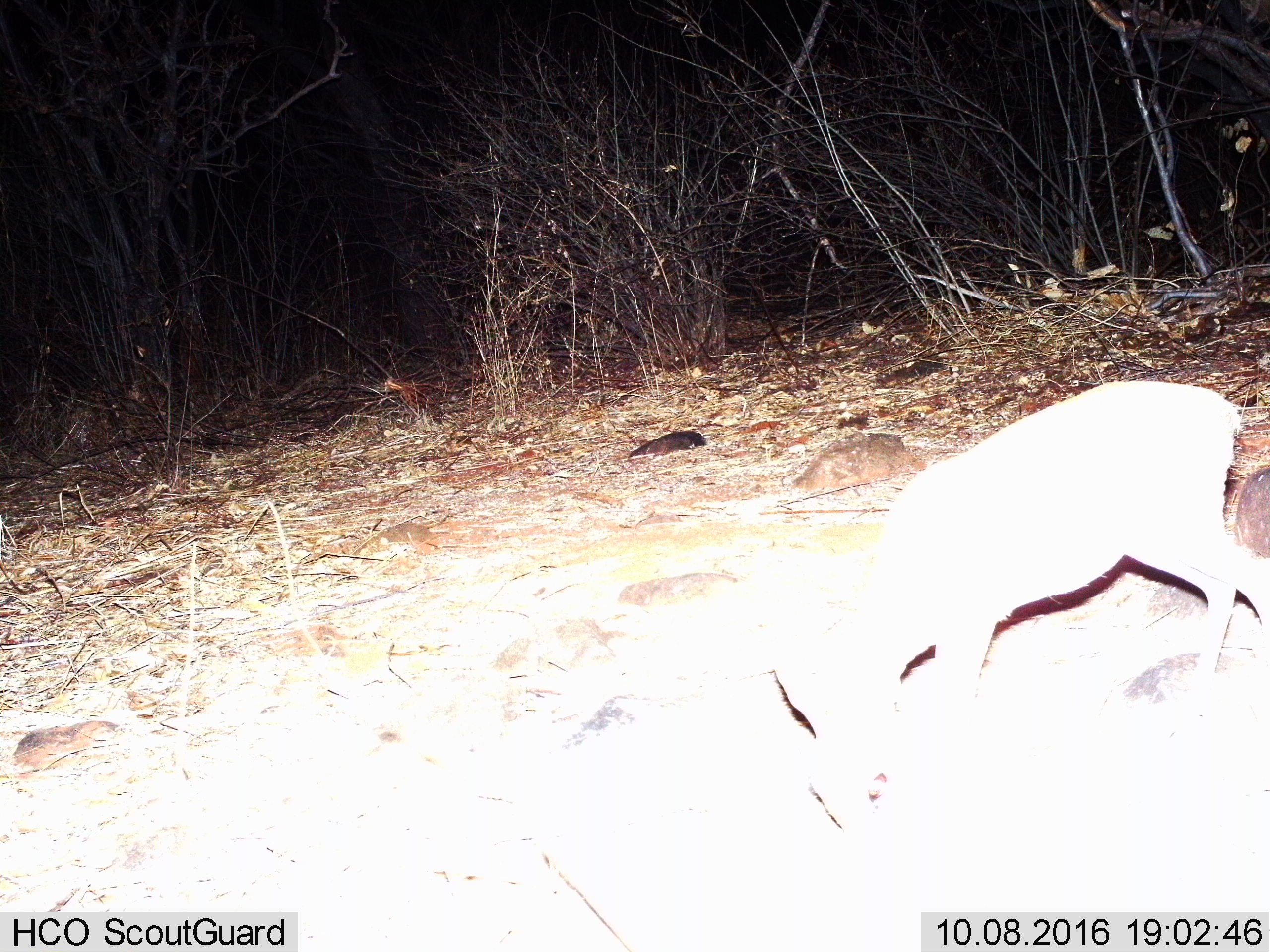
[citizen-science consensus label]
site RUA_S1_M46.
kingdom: Animalia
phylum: Chordata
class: Mammalia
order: Artiodactyla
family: Bovidae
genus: Madoqua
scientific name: Madoqua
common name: dik-dik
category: dikdik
Dikdik (dik-dik) (Madoqua), count 1. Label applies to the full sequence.